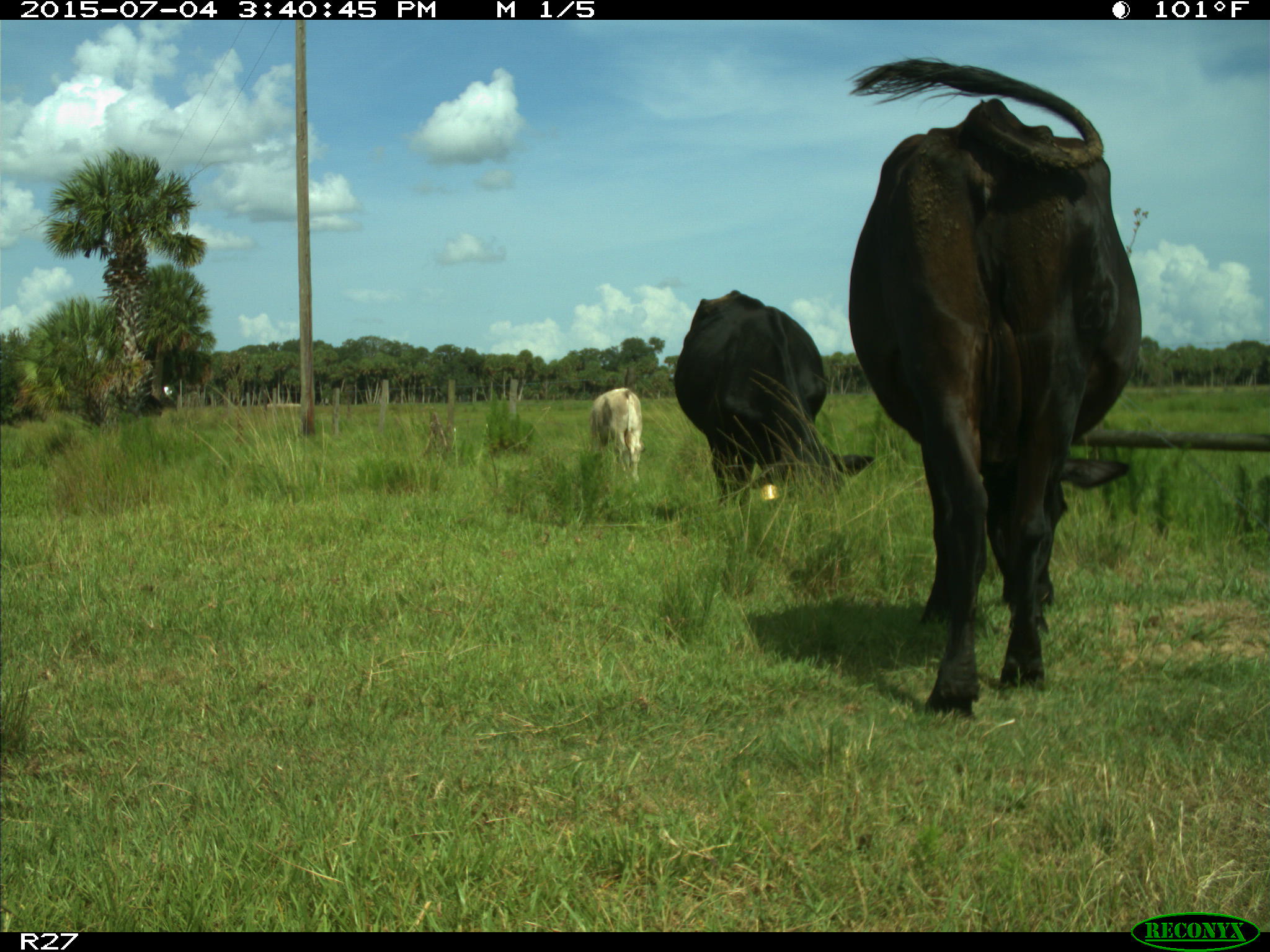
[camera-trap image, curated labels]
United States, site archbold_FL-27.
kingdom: Animalia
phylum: Chordata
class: Mammalia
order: Artiodactyla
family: Bovidae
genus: Bos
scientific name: Bos taurus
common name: domestic cow